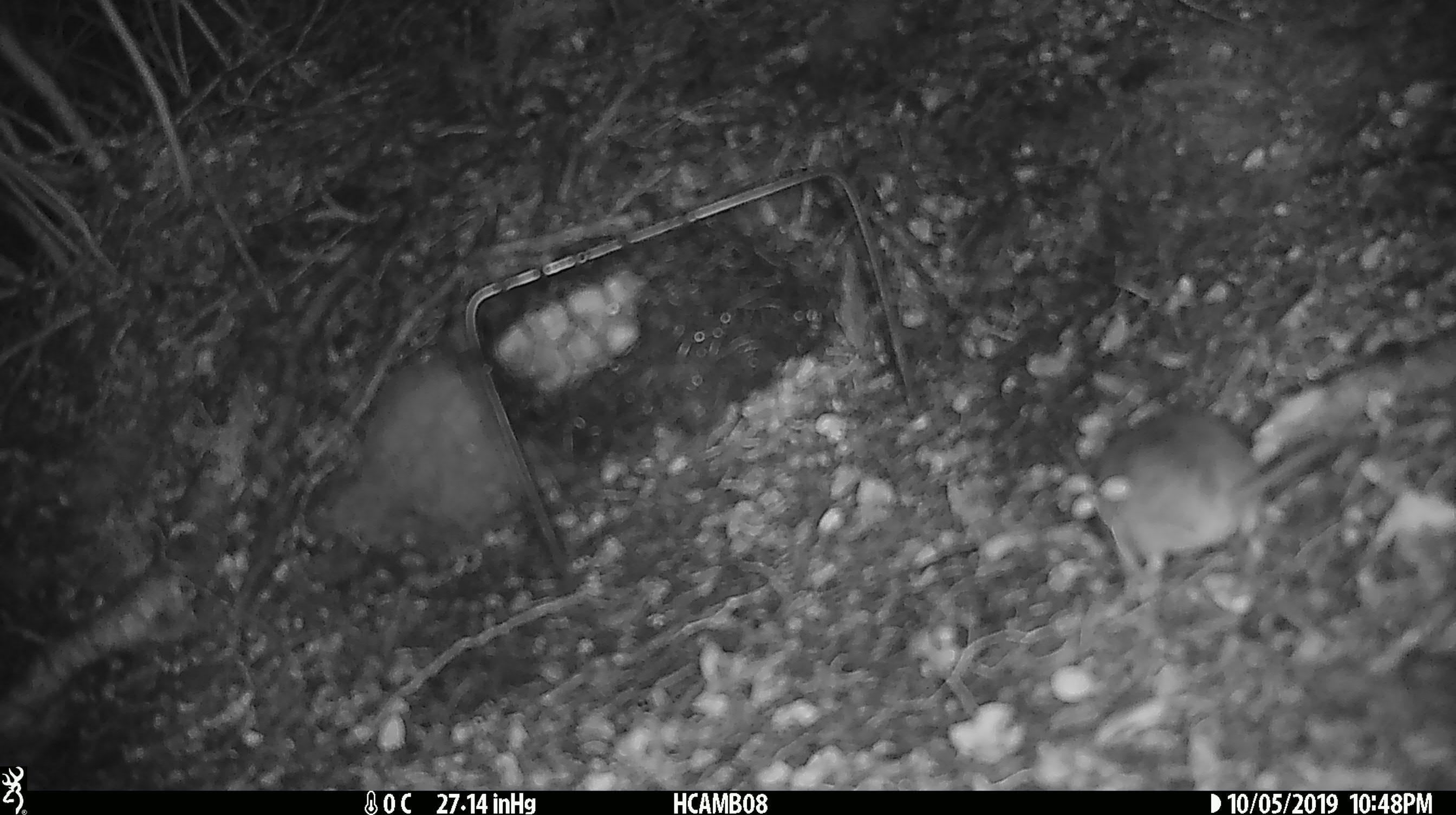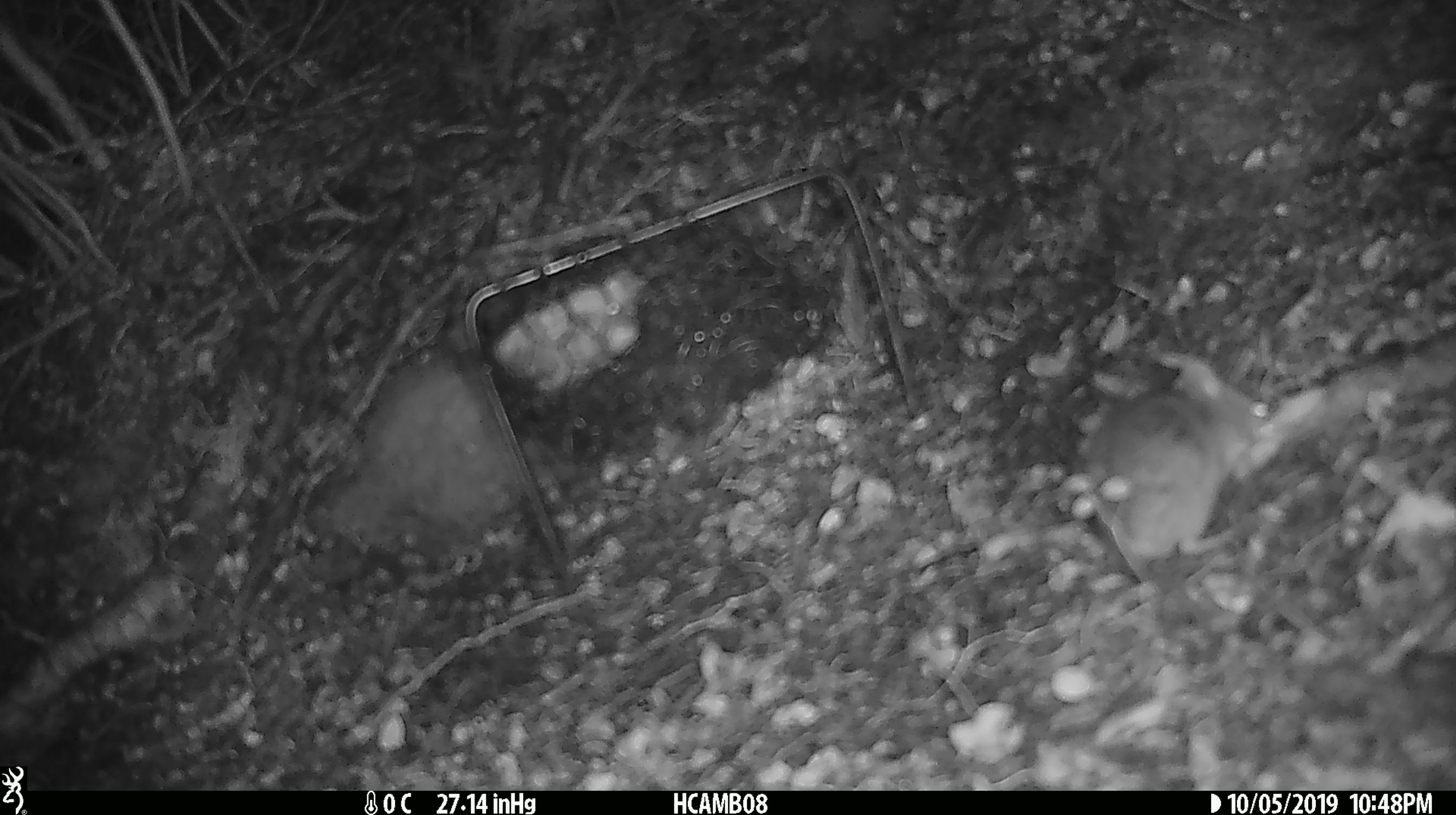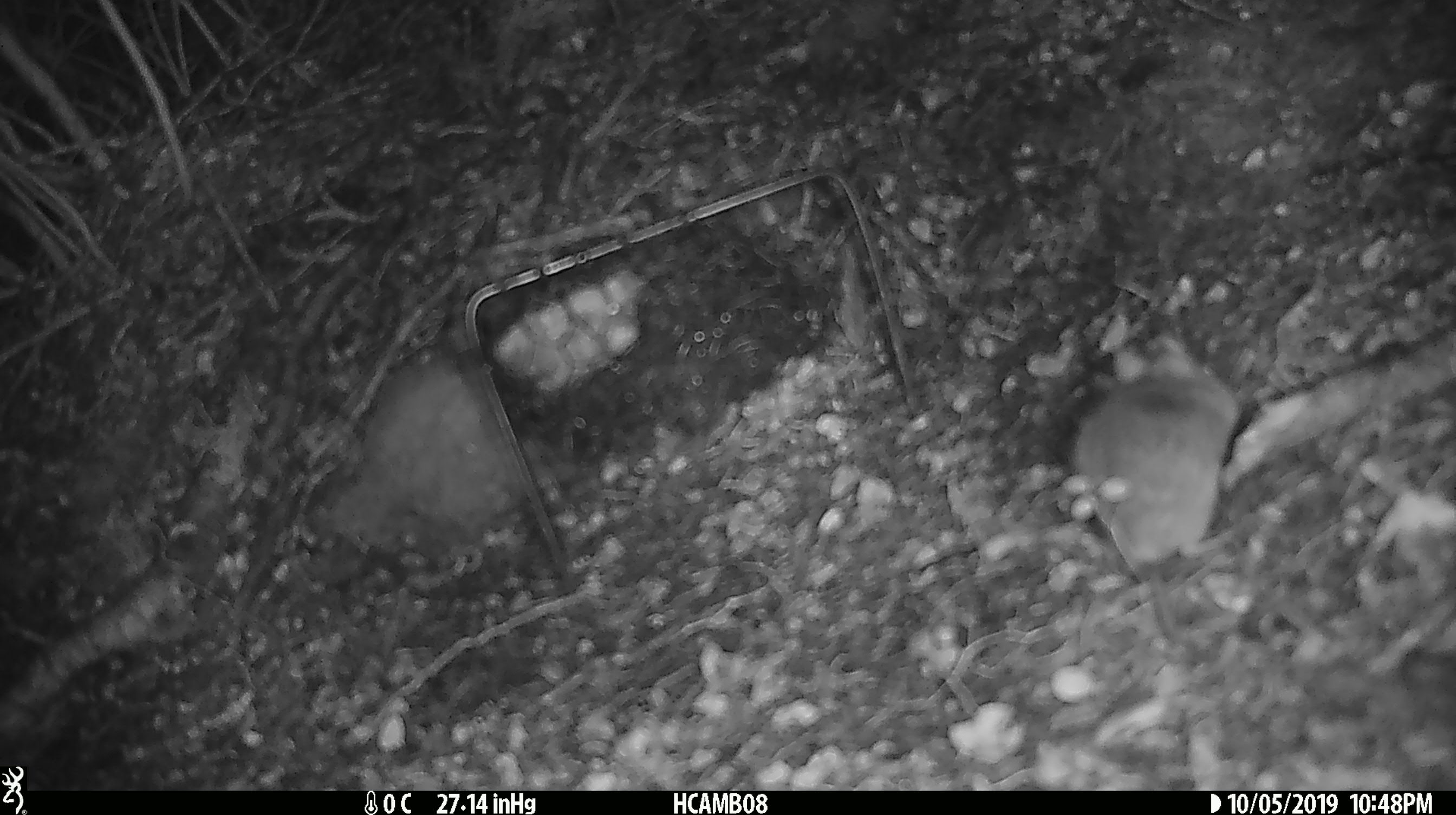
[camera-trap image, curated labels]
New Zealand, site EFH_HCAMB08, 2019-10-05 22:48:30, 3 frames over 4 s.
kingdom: Animalia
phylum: Chordata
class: Mammalia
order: Rodentia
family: Muridae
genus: Mus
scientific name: Mus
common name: mouse